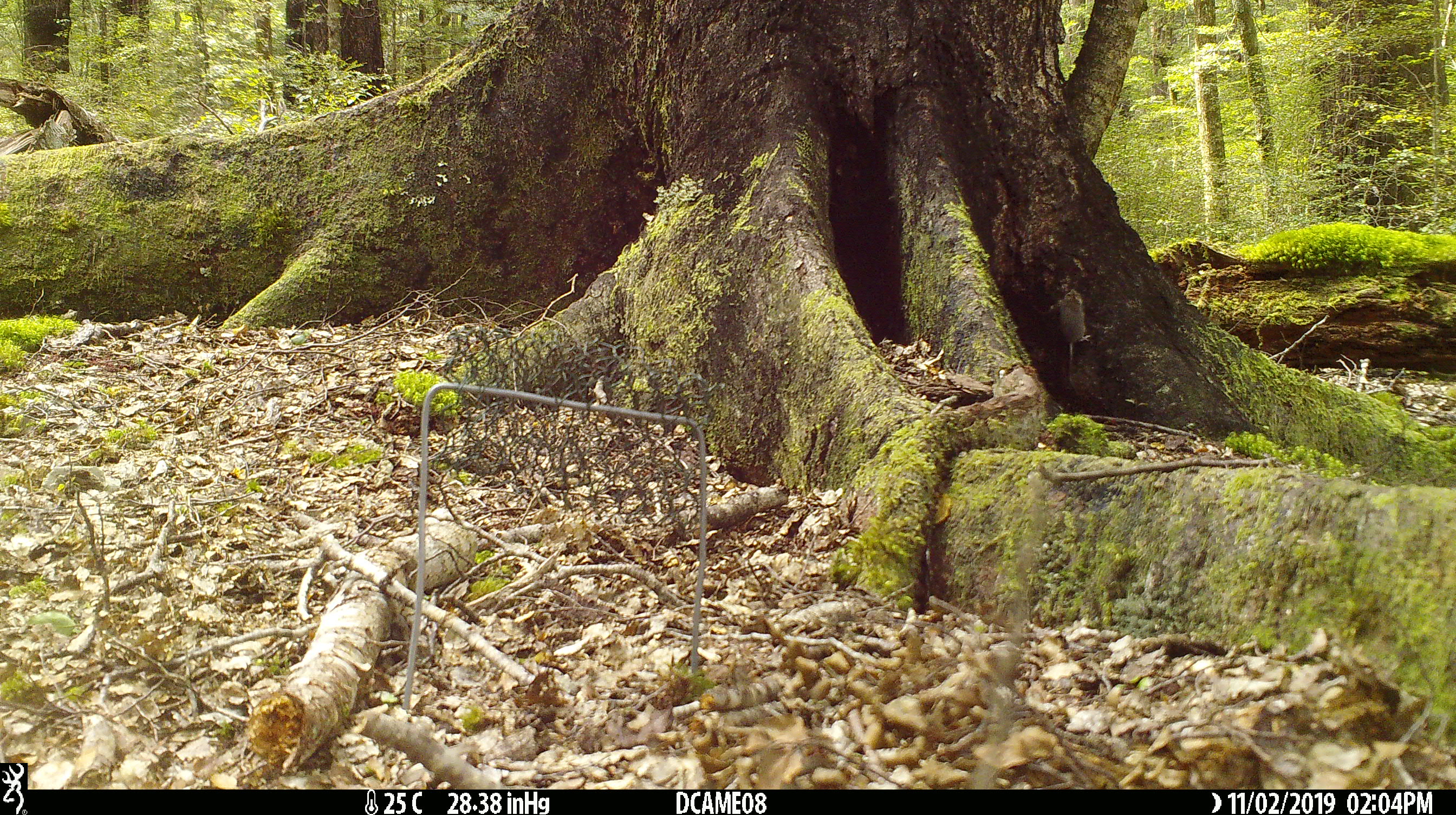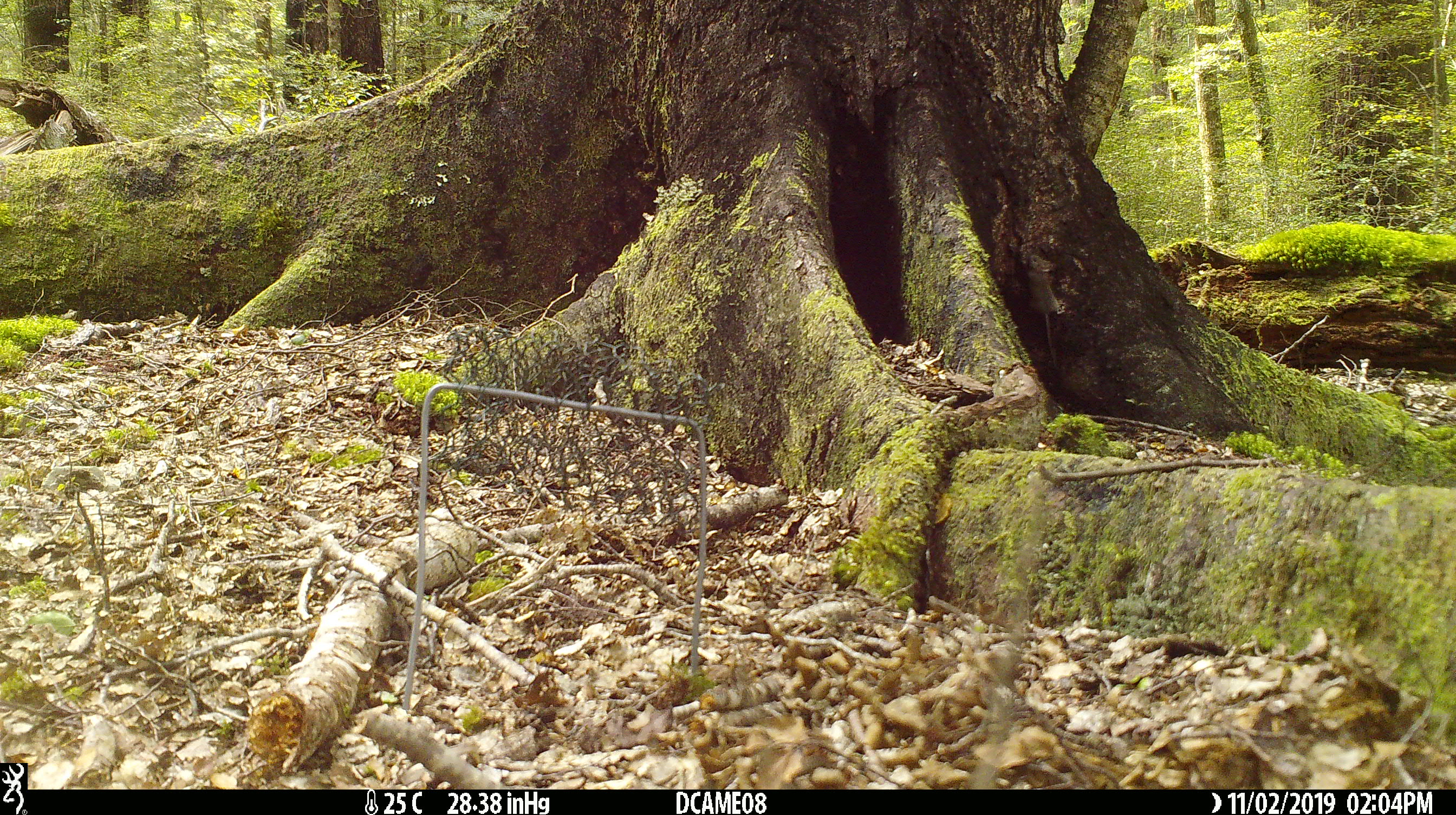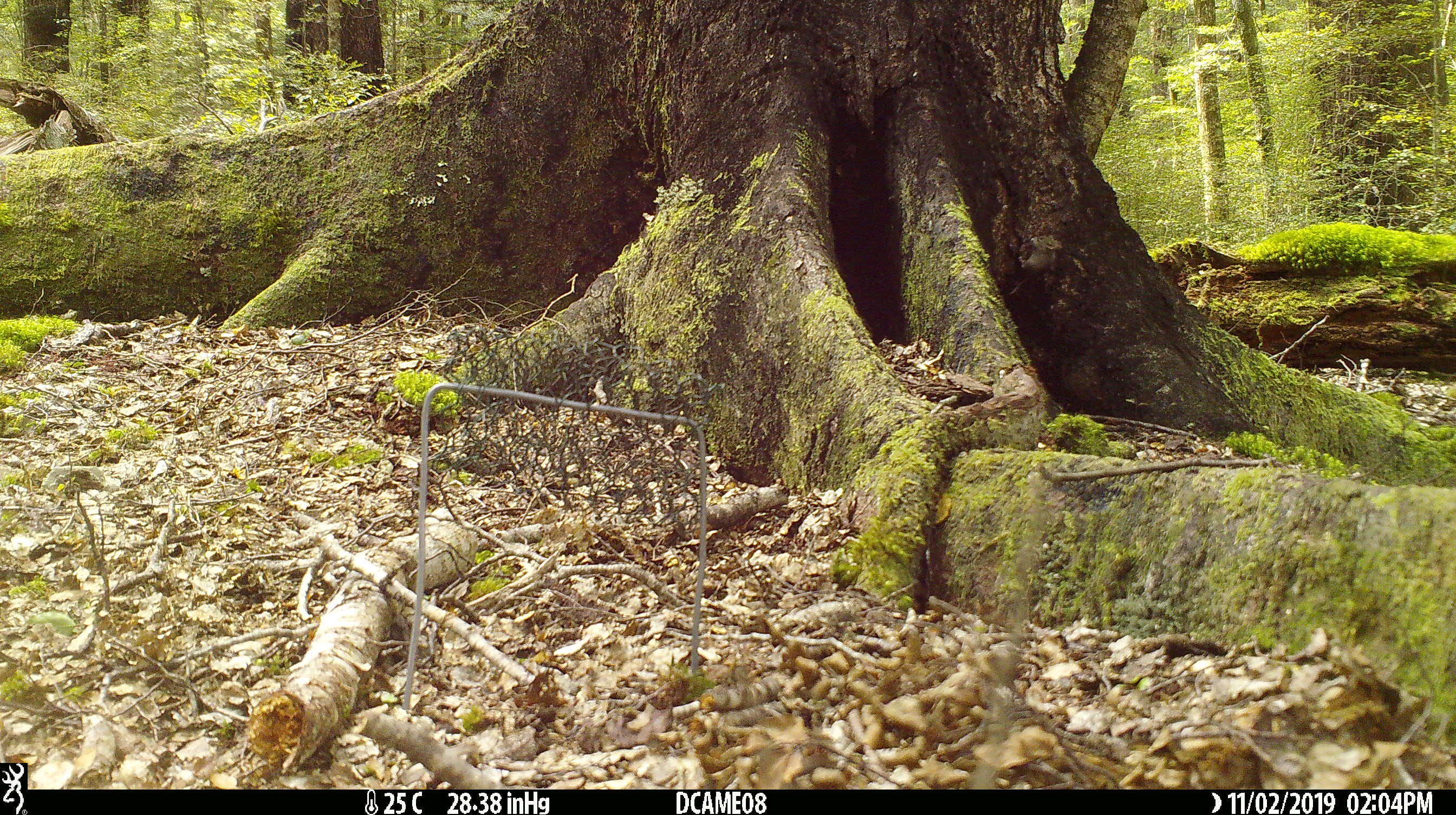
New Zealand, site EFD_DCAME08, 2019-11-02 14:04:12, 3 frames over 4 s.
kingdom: Animalia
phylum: Chordata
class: Mammalia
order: Rodentia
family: Muridae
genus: Mus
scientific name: Mus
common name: mouse